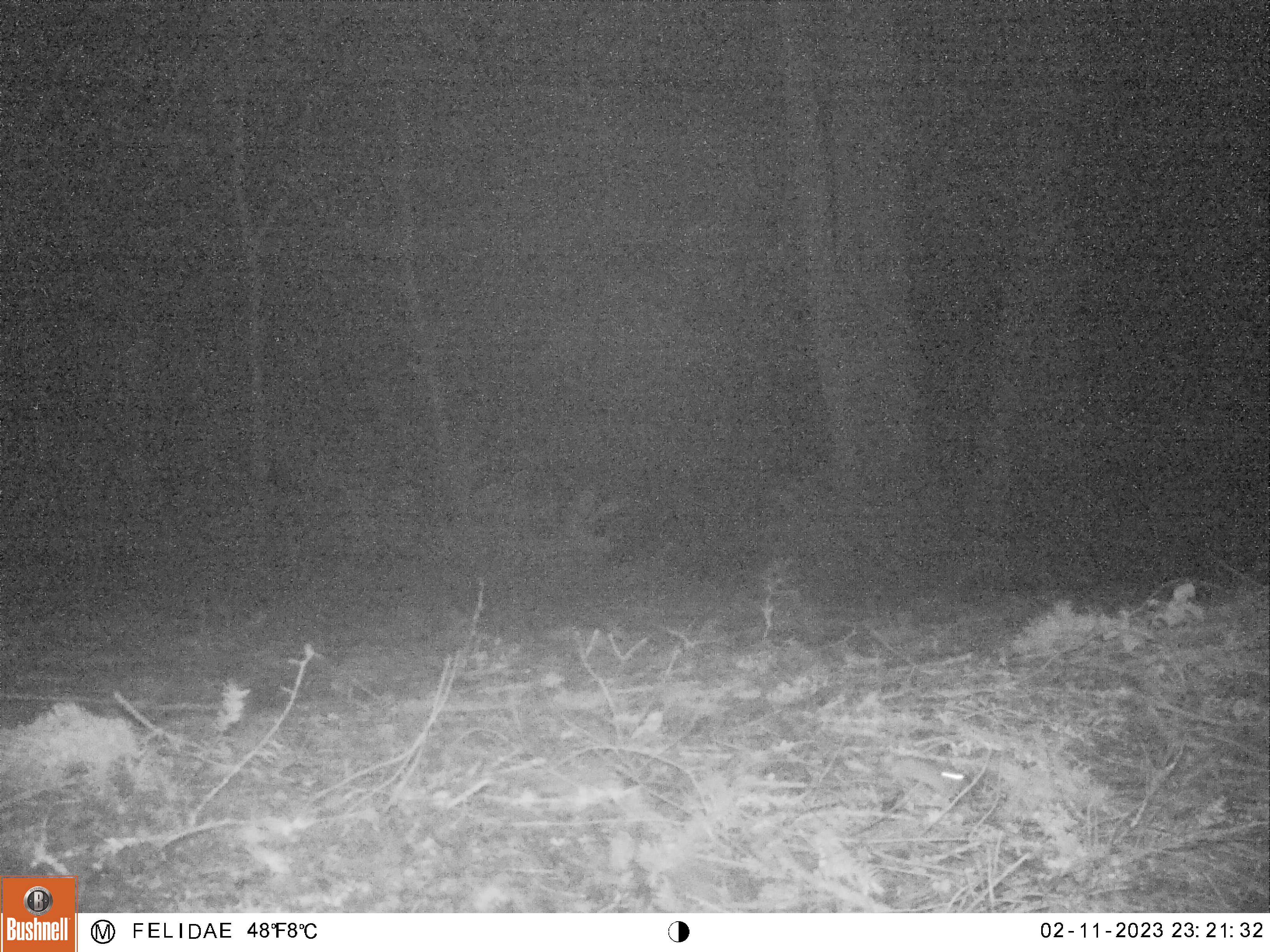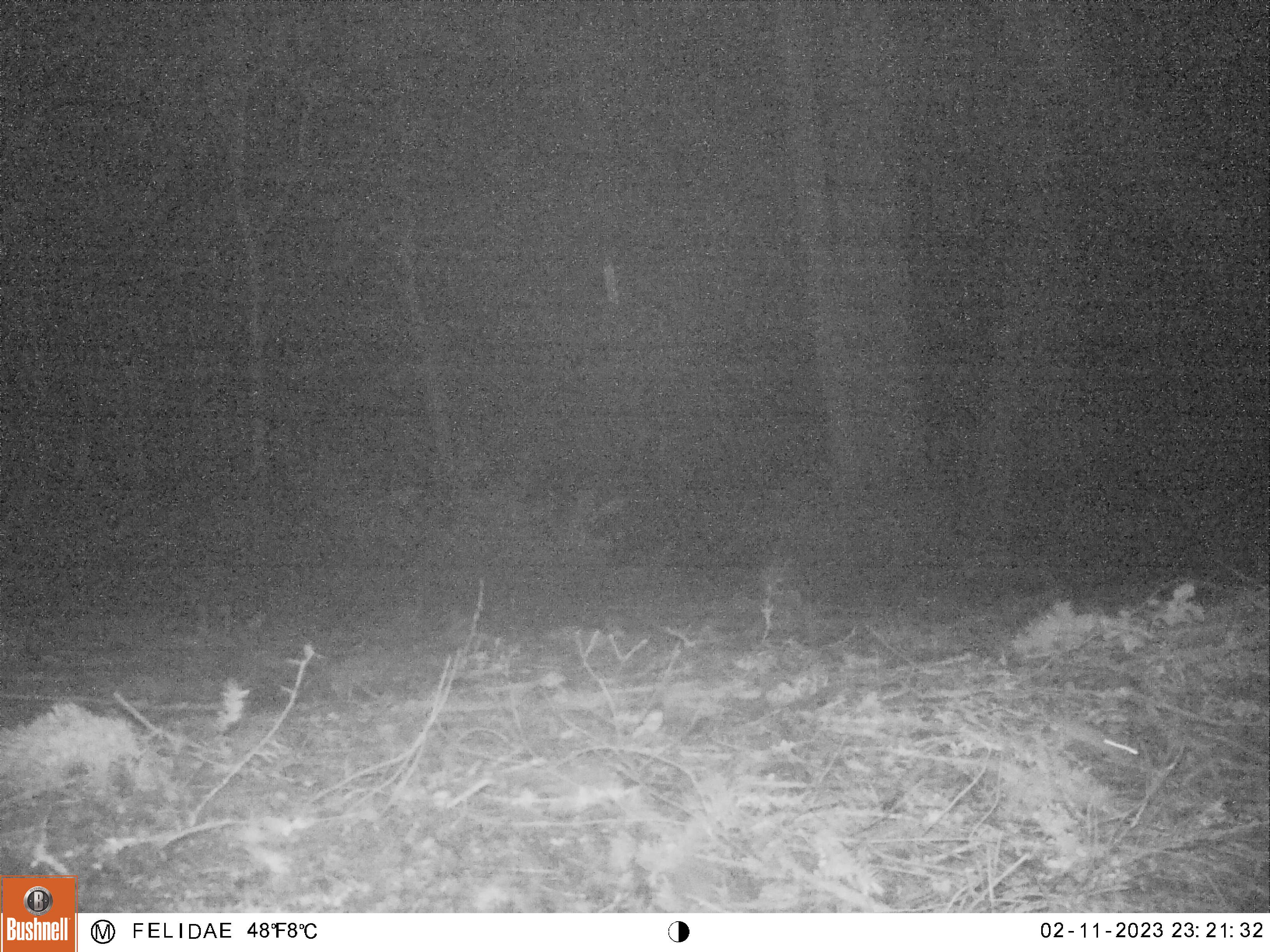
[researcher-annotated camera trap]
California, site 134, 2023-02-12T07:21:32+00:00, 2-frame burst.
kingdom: Animalia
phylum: Chordata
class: Mammalia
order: Rodentia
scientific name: Rodentia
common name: mouse or rat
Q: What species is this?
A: Mouse or rat (Rodentia).